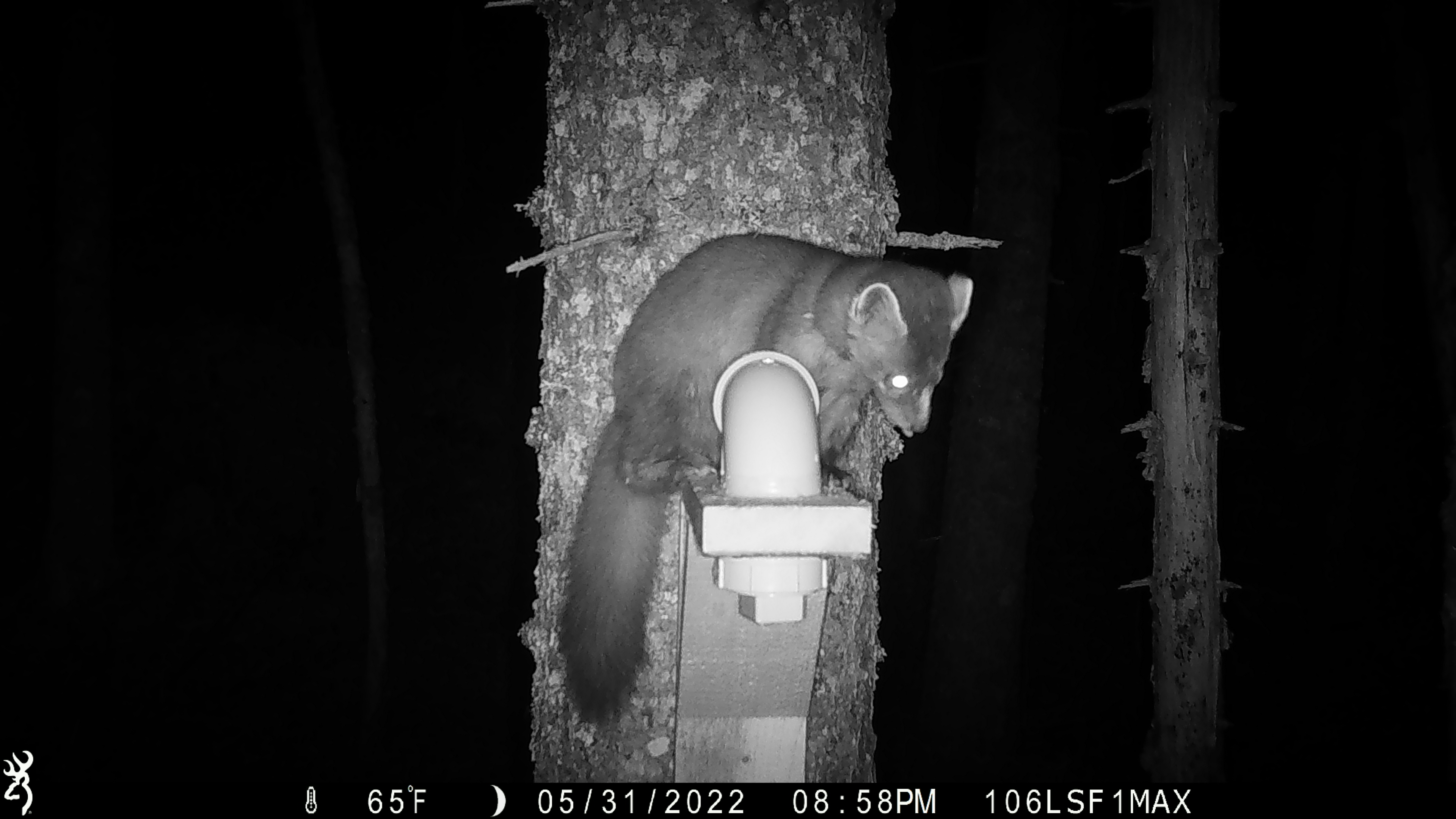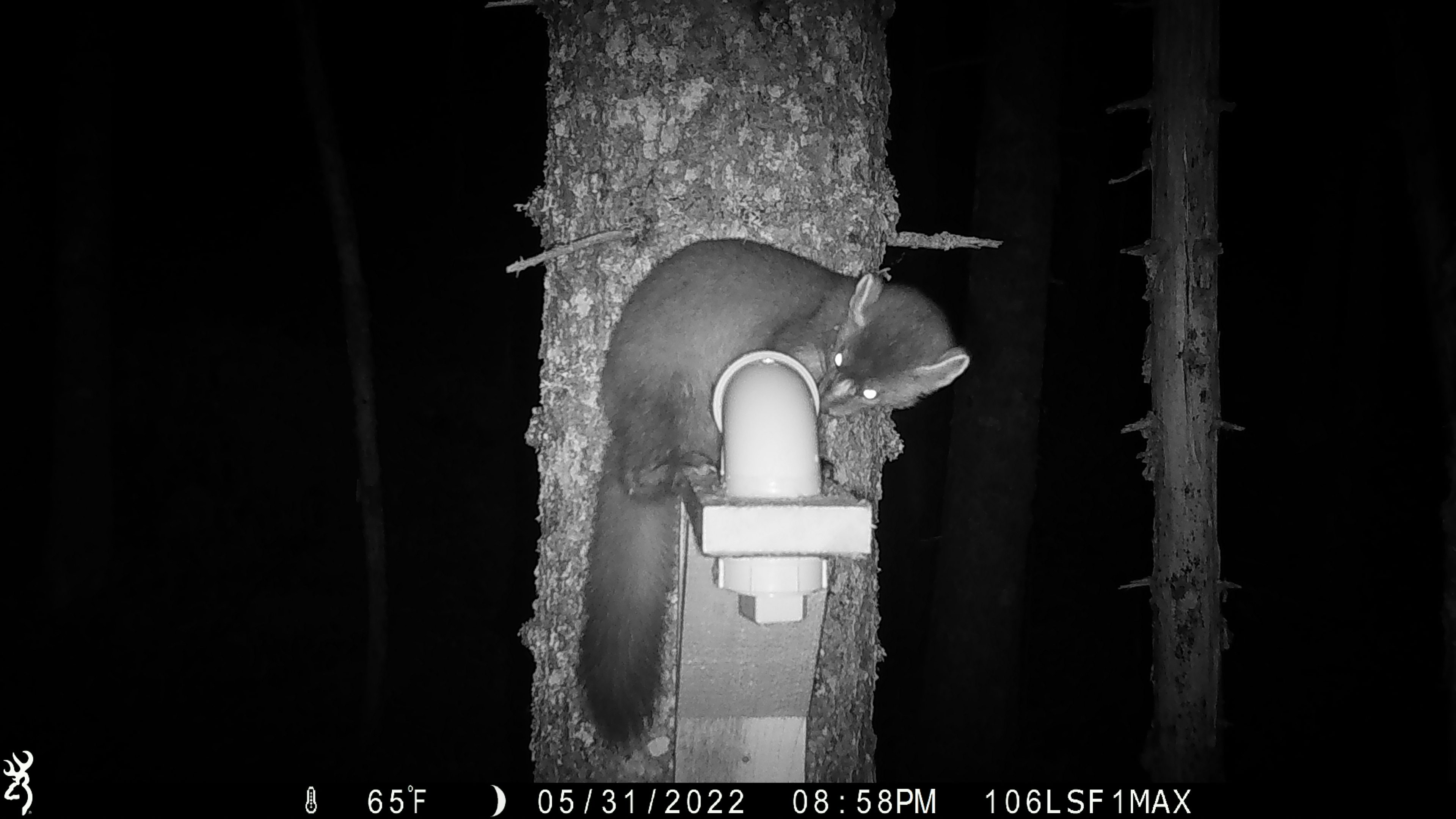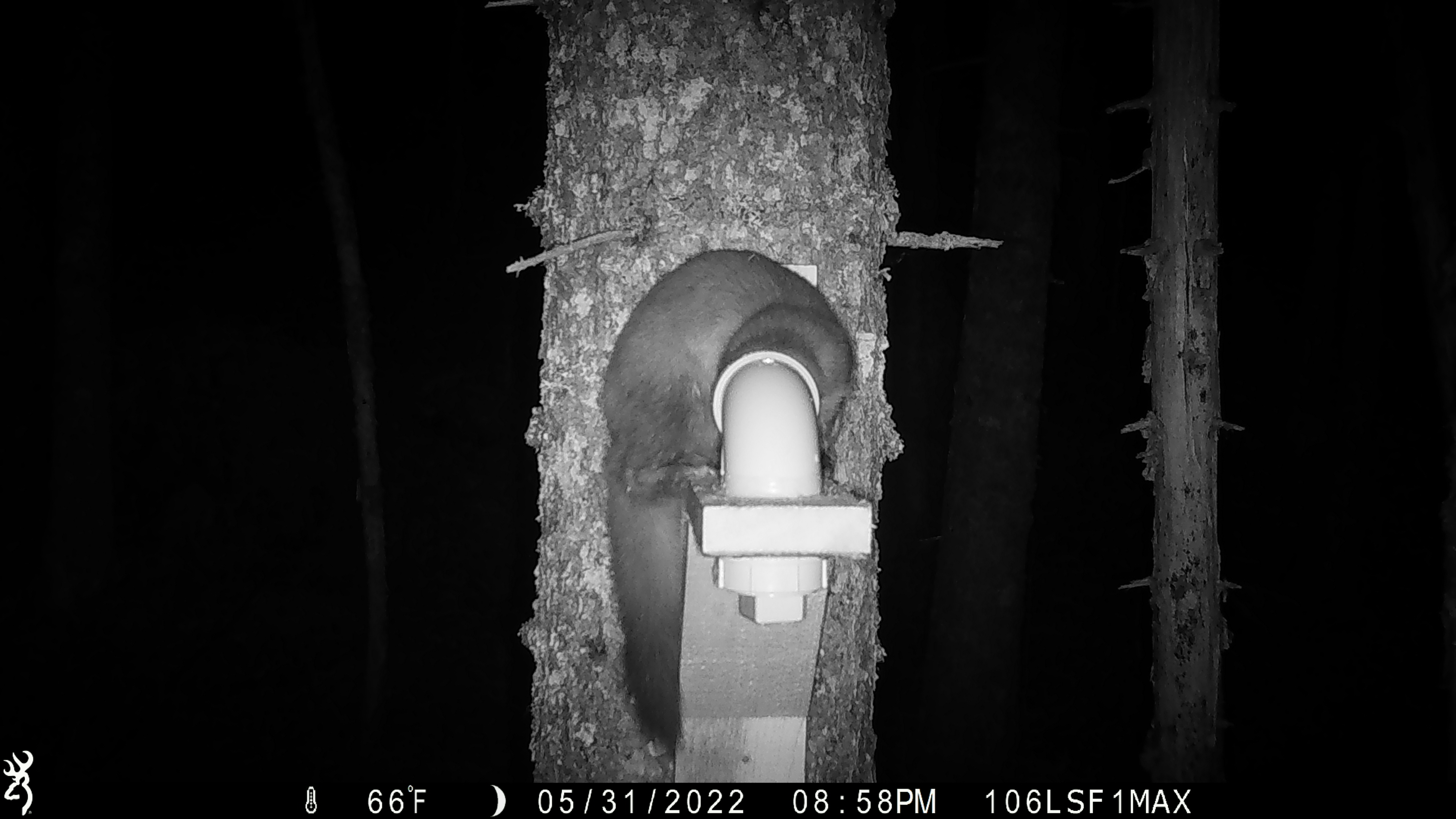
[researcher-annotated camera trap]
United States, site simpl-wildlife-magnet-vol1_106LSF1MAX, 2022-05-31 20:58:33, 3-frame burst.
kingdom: Animalia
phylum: Chordata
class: Mammalia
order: Carnivora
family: Mustelidae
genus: Martes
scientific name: Martes americana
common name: american marten